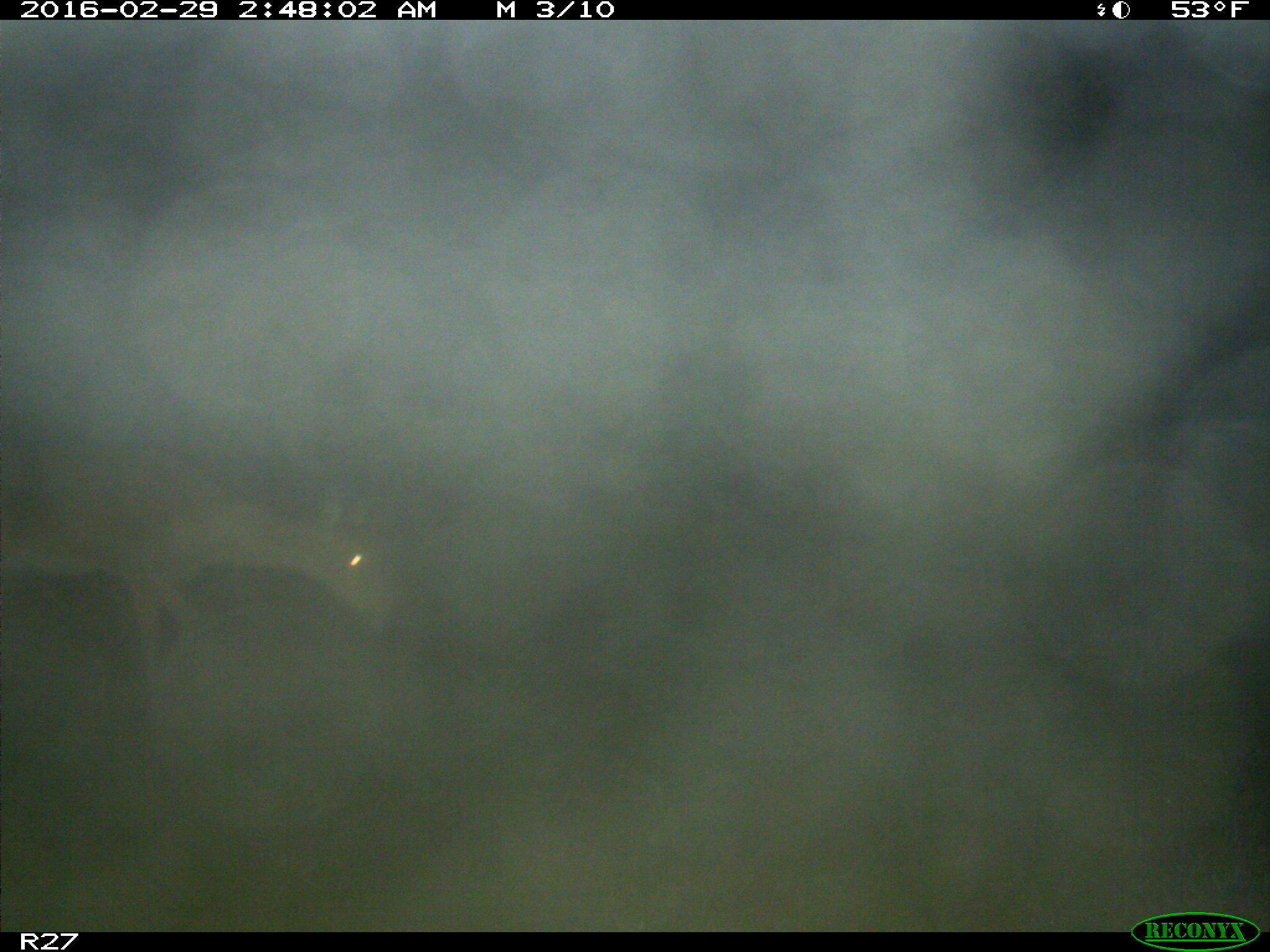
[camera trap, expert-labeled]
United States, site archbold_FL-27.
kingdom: Animalia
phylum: Chordata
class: Mammalia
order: Artiodactyla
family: Cervidae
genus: Odocoileus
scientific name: Odocoileus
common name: deer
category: unidentified deer